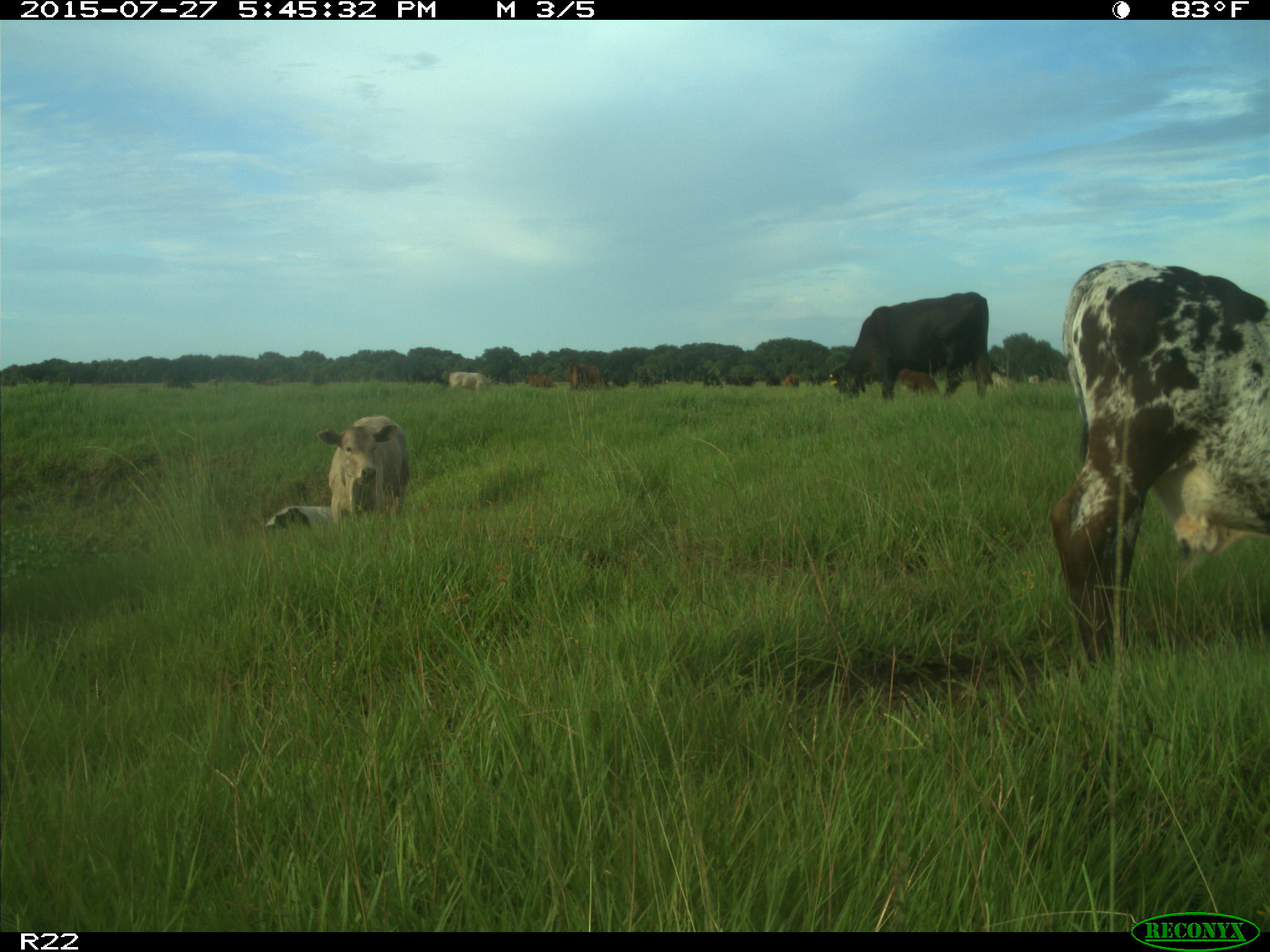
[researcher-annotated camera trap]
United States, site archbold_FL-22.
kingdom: Animalia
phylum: Chordata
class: Mammalia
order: Artiodactyla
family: Bovidae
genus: Bos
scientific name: Bos taurus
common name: domestic cow